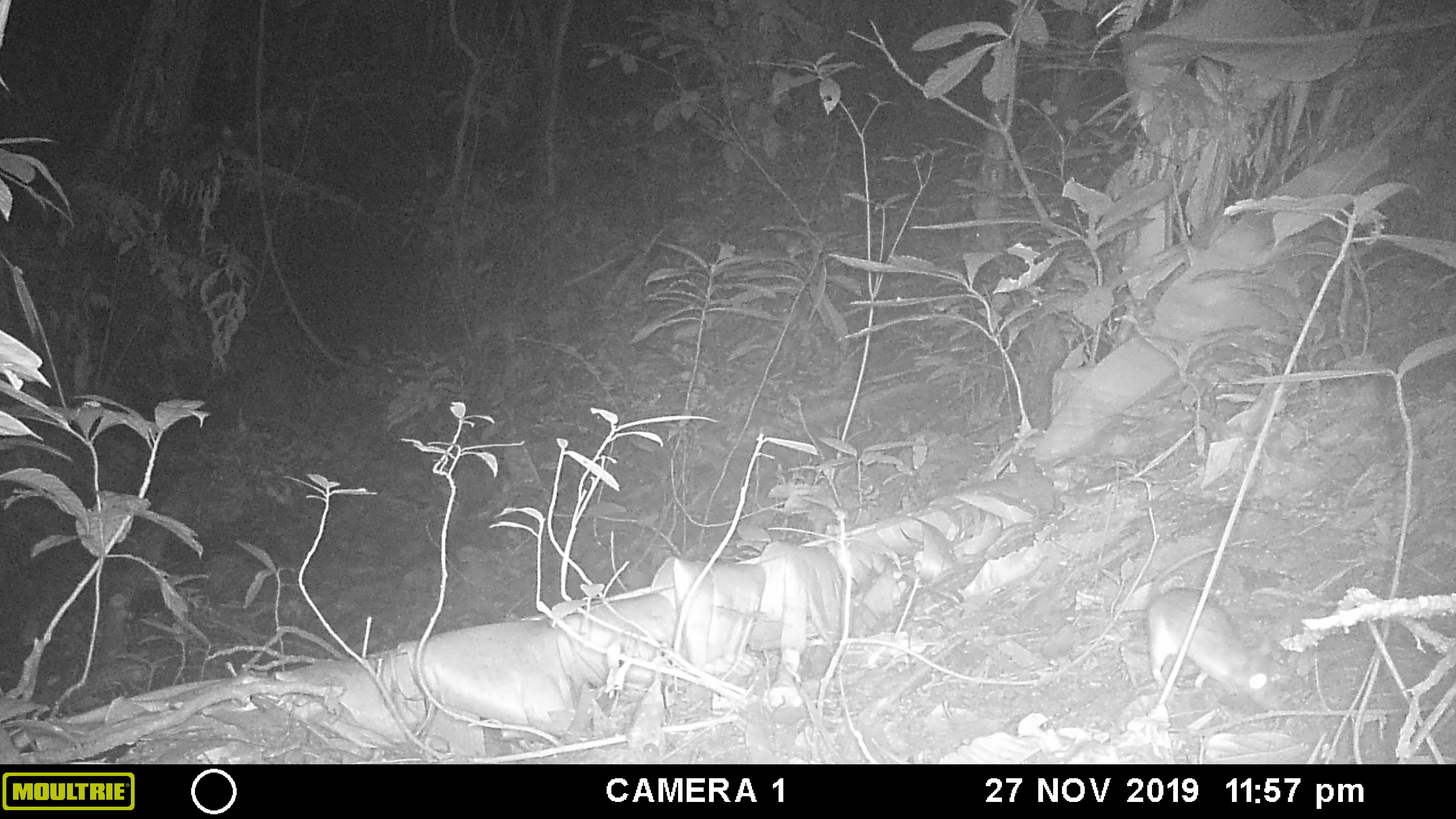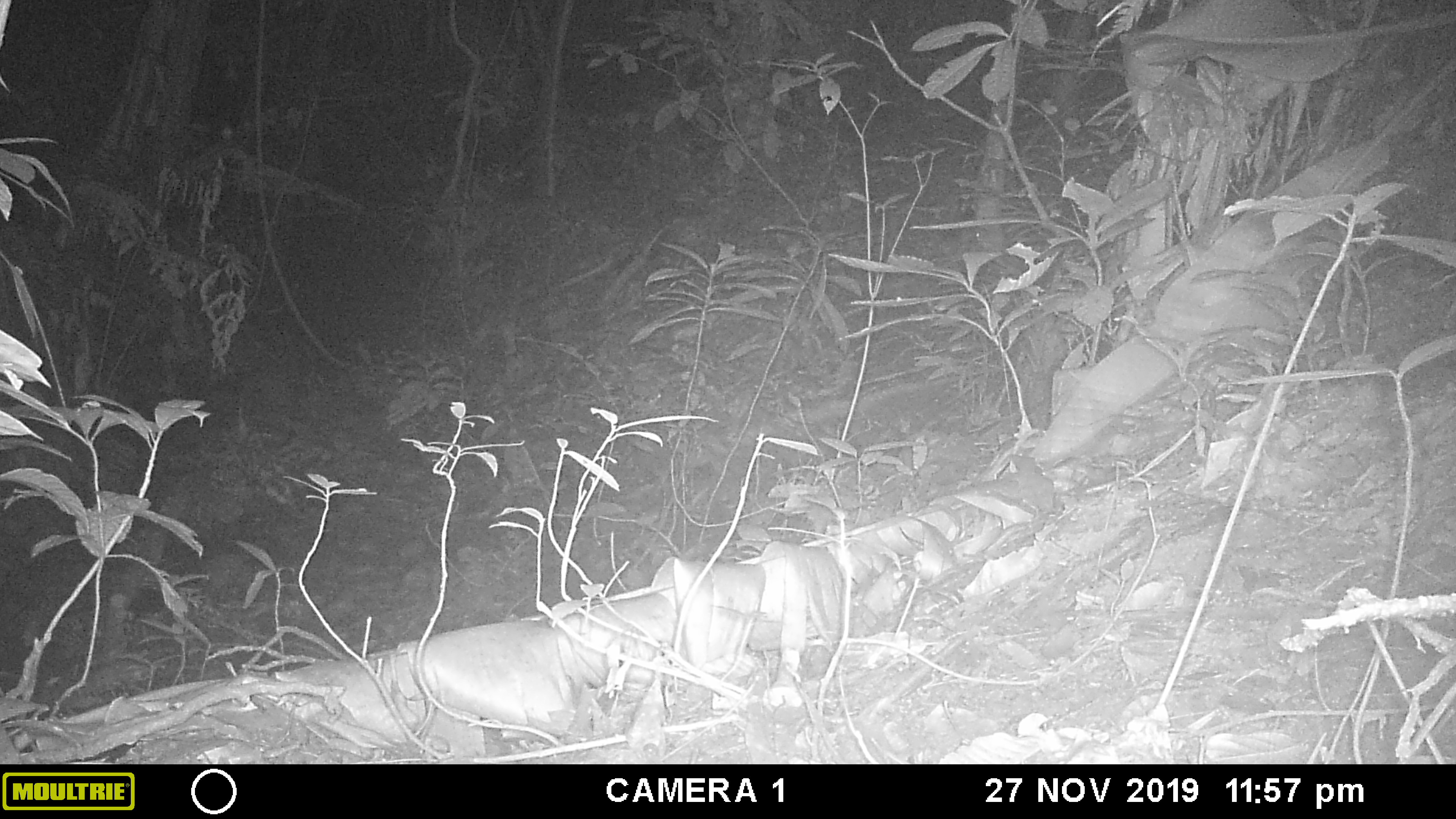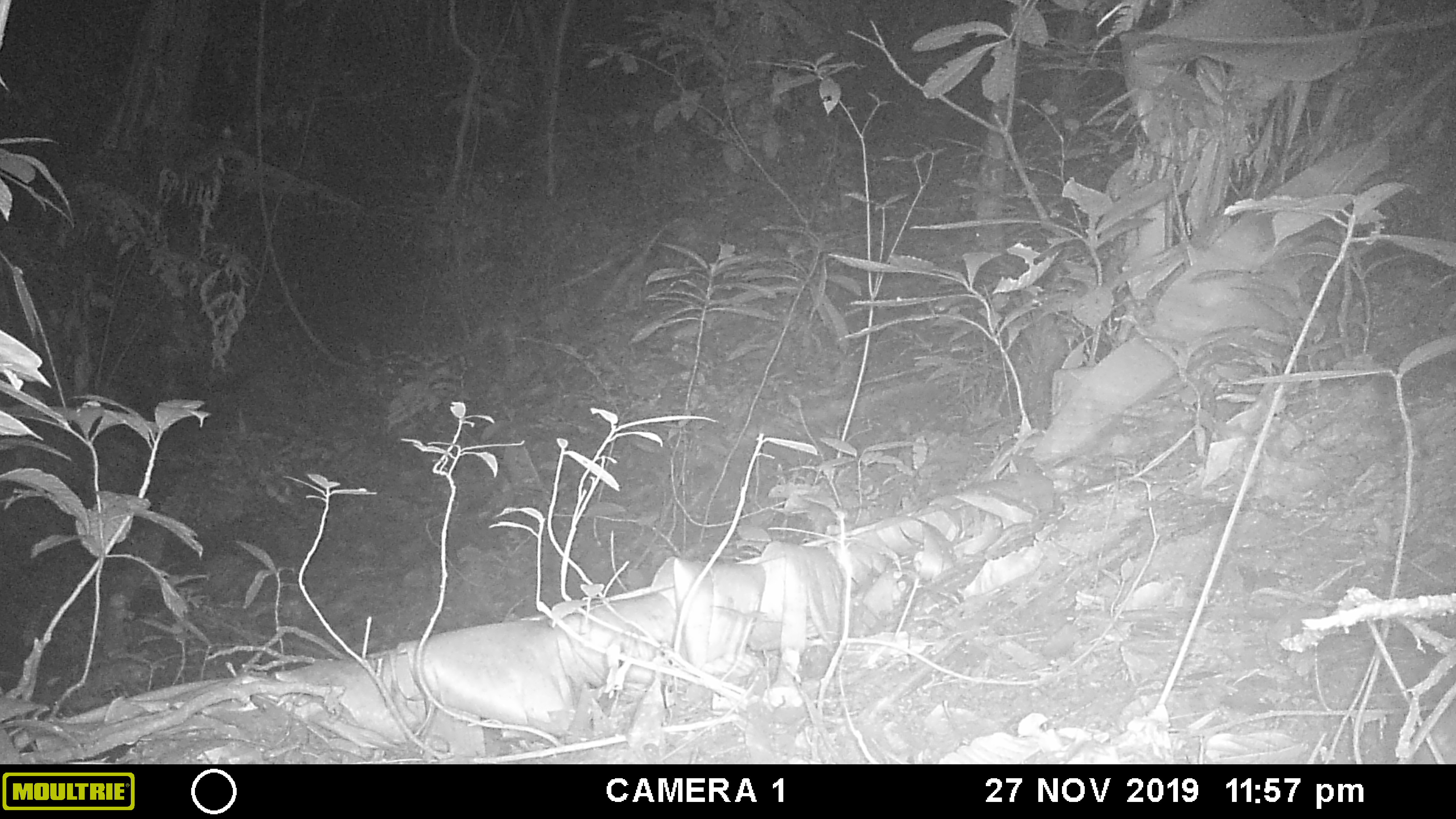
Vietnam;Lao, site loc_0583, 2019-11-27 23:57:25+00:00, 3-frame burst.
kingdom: Animalia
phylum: Chordata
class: Mammalia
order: Rodentia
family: Muridae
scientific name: Muridae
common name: old-world mice and rats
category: unidentified murid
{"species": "unidentified murid (old-world mice and rats) (Muridae)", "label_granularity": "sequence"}